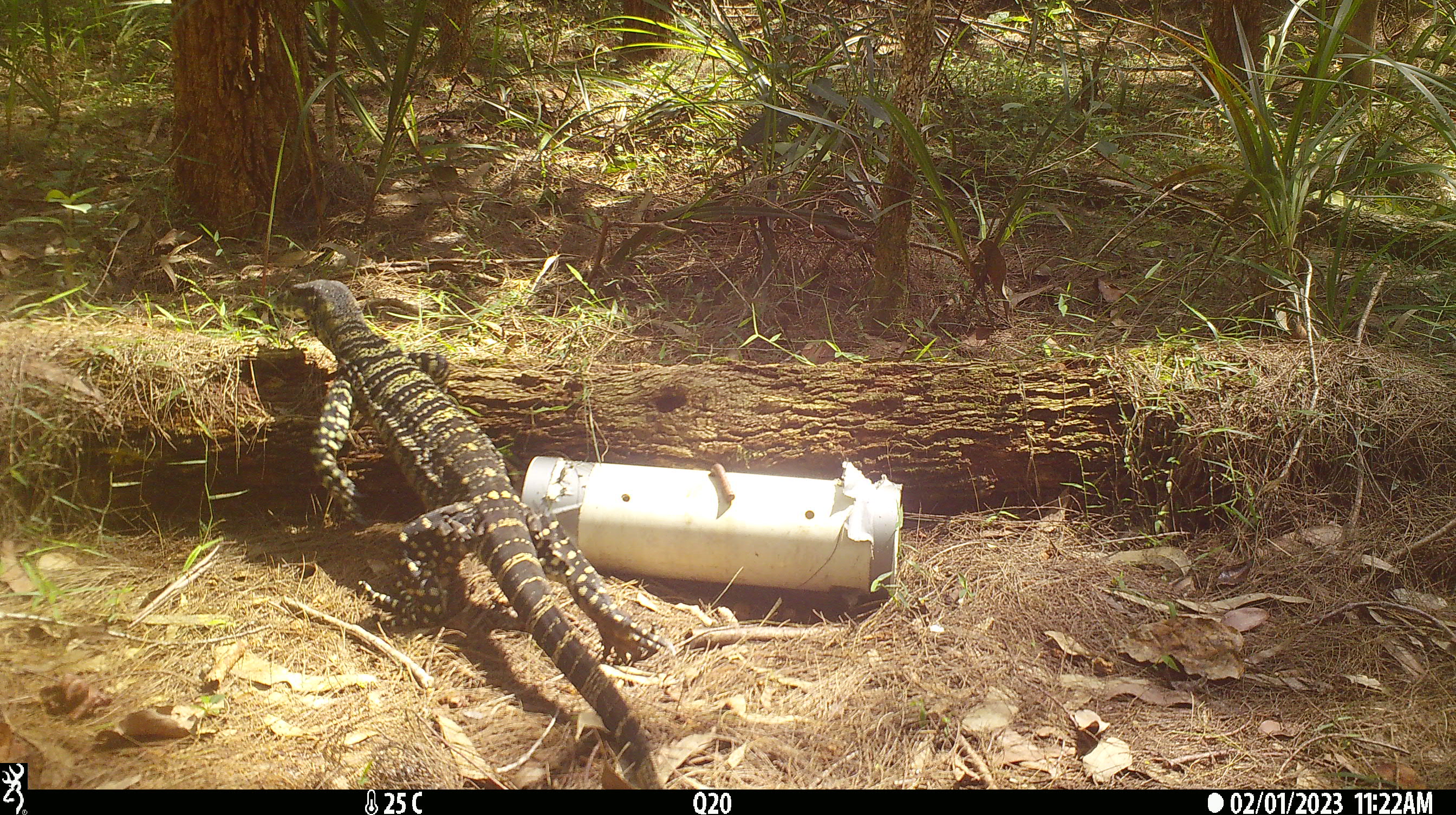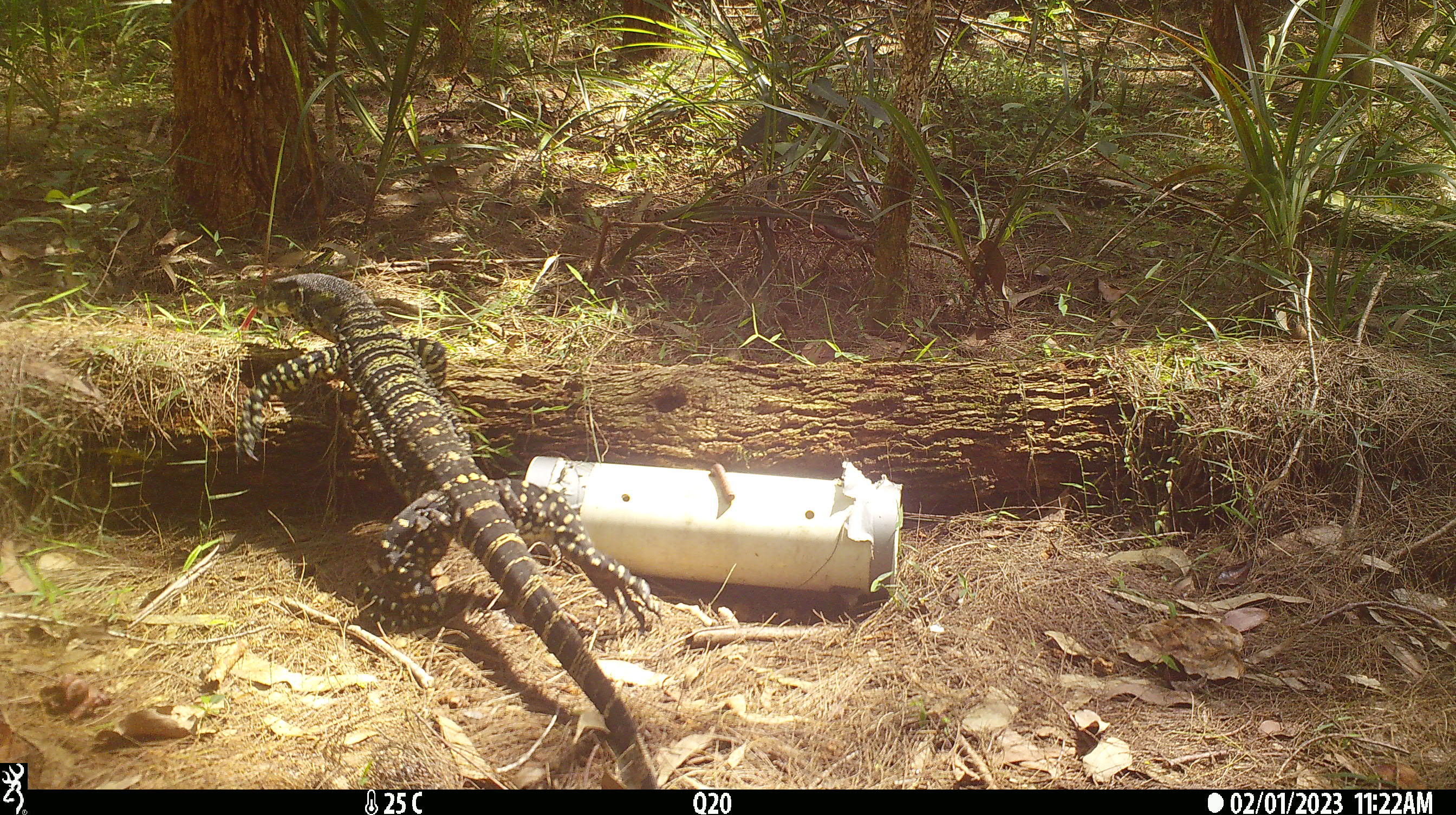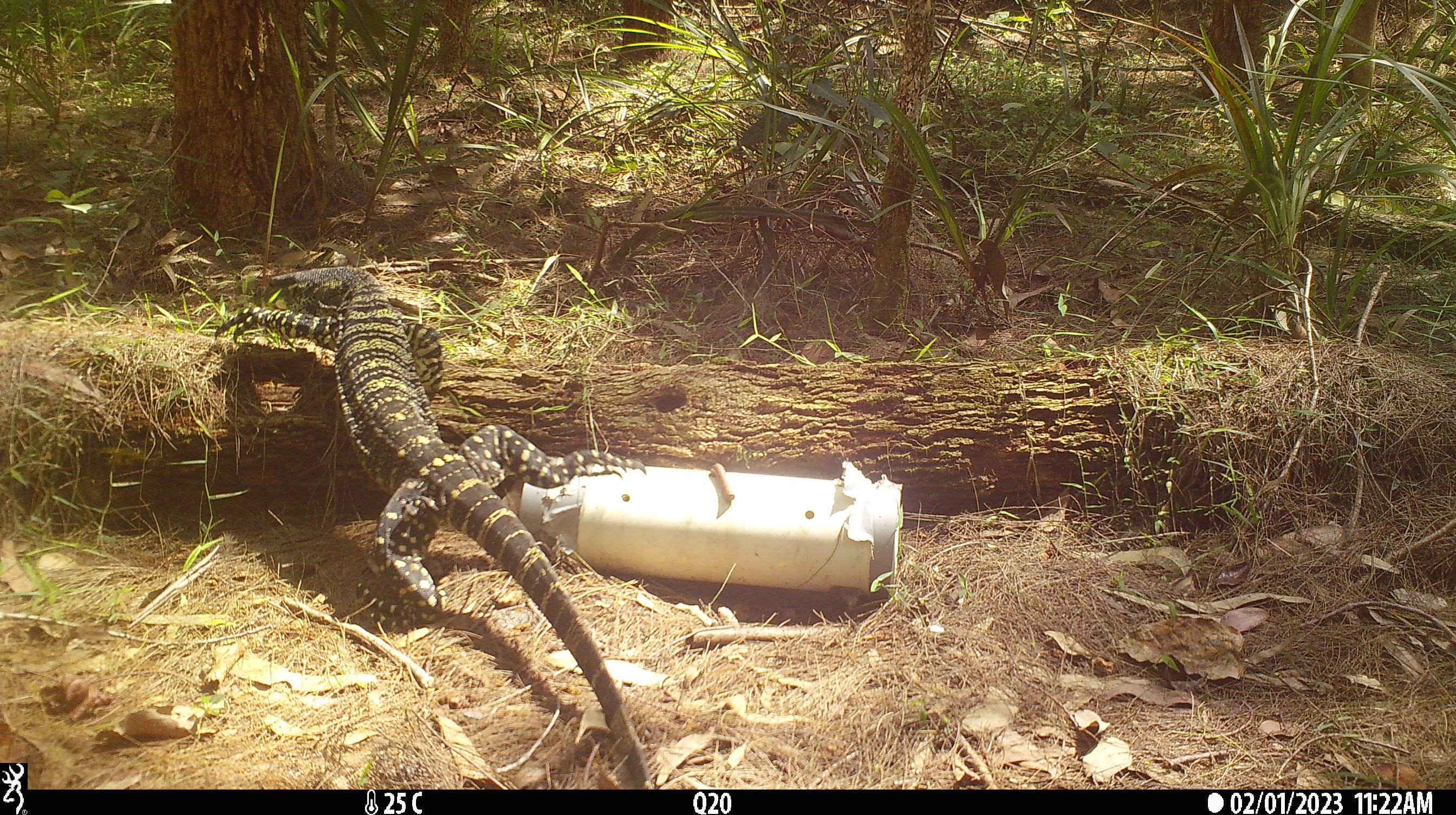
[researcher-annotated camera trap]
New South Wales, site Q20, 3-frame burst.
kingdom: Animalia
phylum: Chordata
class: Reptilia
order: Squamata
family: Varanidae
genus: Varanus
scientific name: Varanus varius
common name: lace monitor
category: goanna